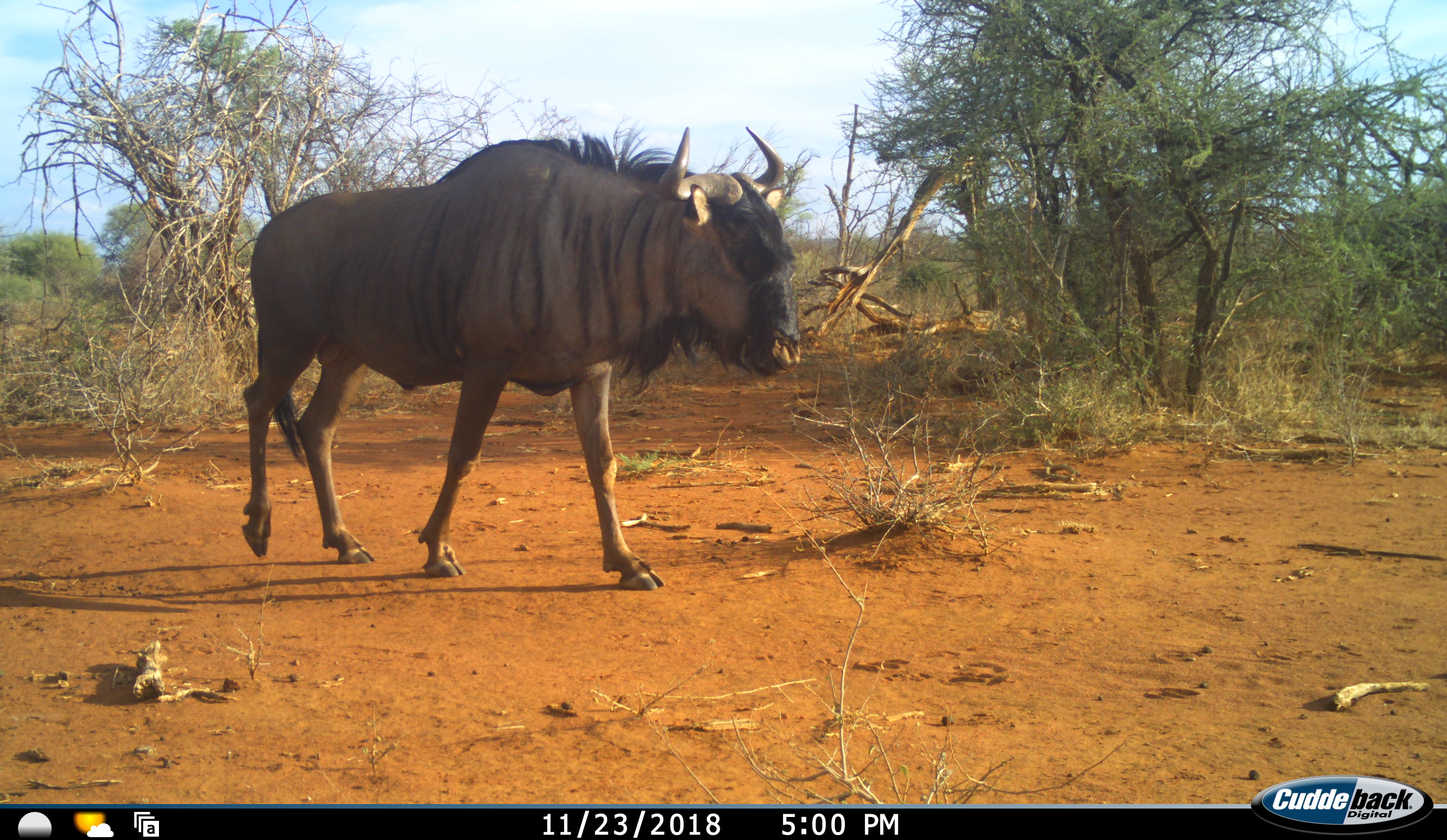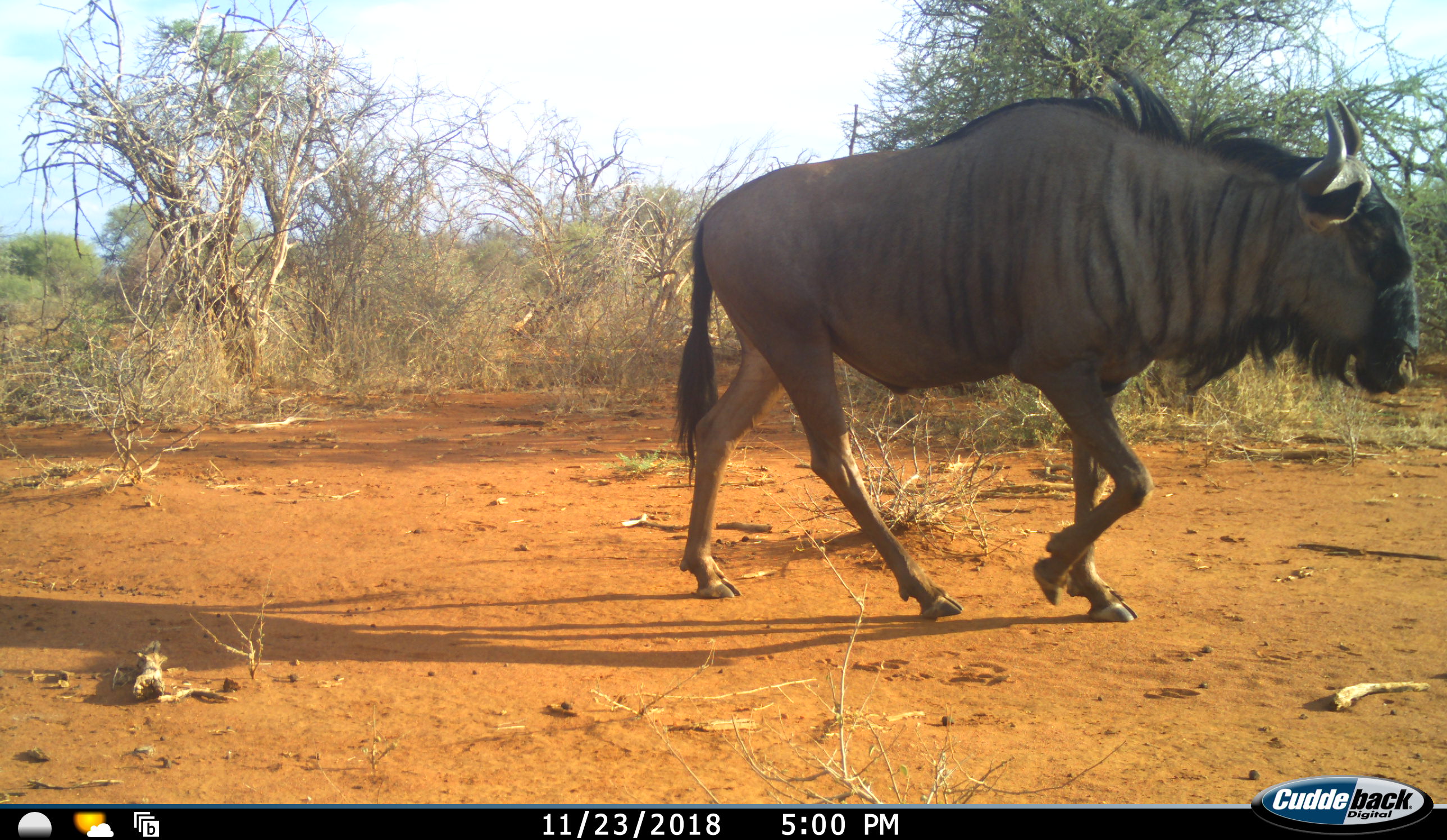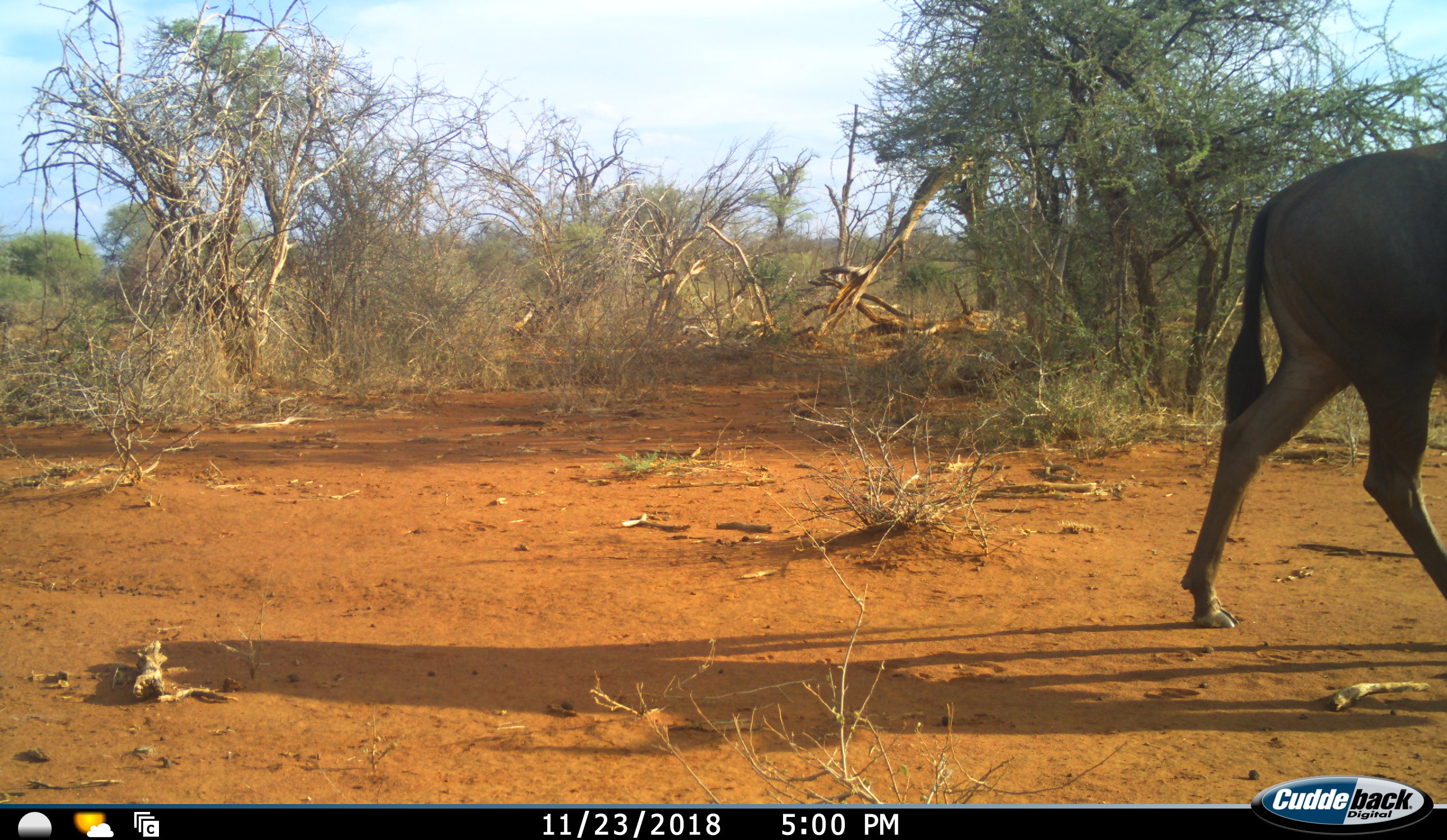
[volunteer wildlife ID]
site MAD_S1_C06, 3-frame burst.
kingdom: Animalia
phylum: Chordata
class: Mammalia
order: Artiodactyla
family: Bovidae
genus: Connochaetes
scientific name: Connochaetes taurinus taurinus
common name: blue wildebeest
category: wildebeestblue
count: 1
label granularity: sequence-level